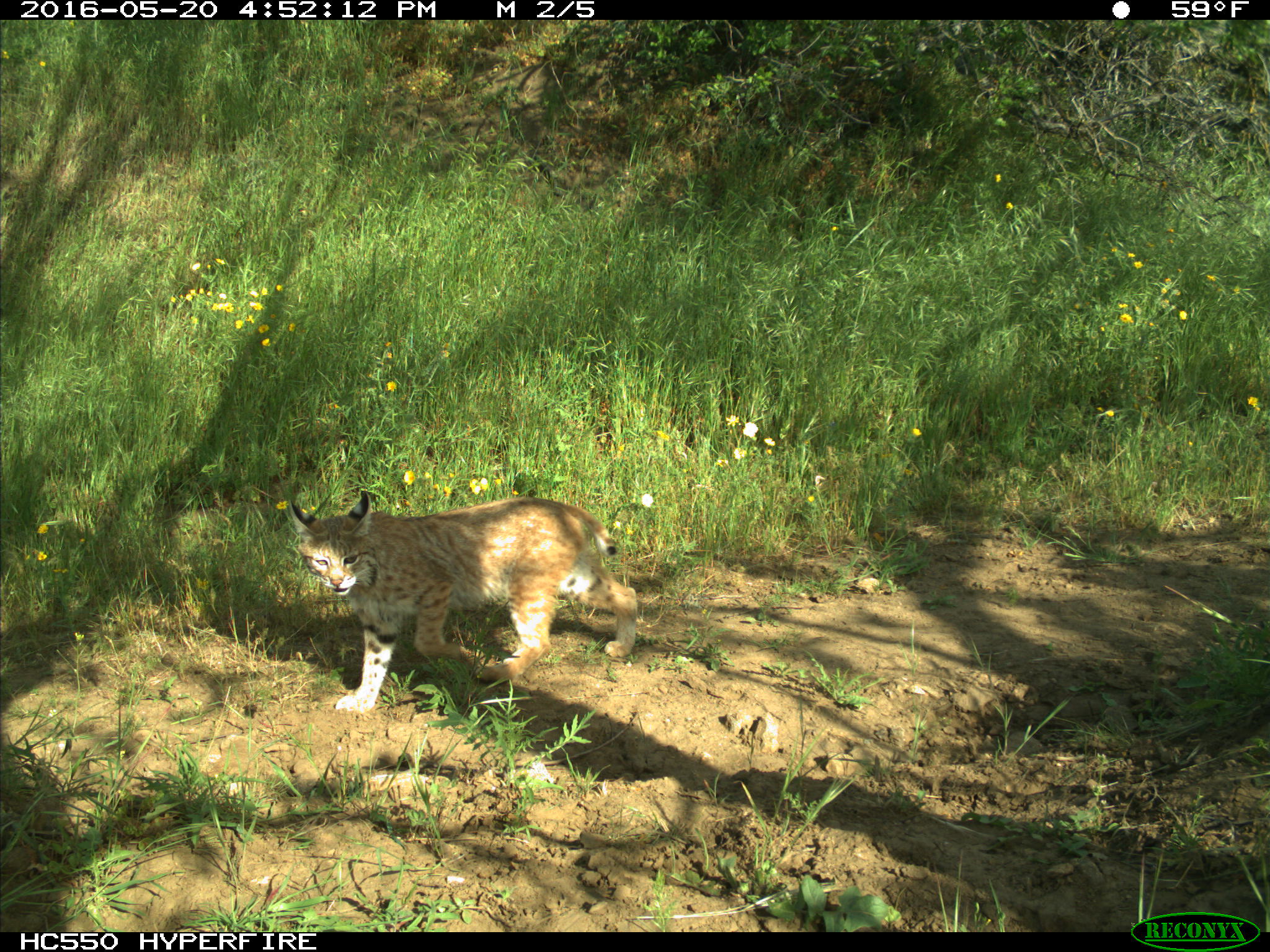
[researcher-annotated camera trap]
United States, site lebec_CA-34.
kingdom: Animalia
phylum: Chordata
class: Mammalia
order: Carnivora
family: Felidae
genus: Lynx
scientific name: Lynx rufus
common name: bobcat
Lynx rufus (bobcat).